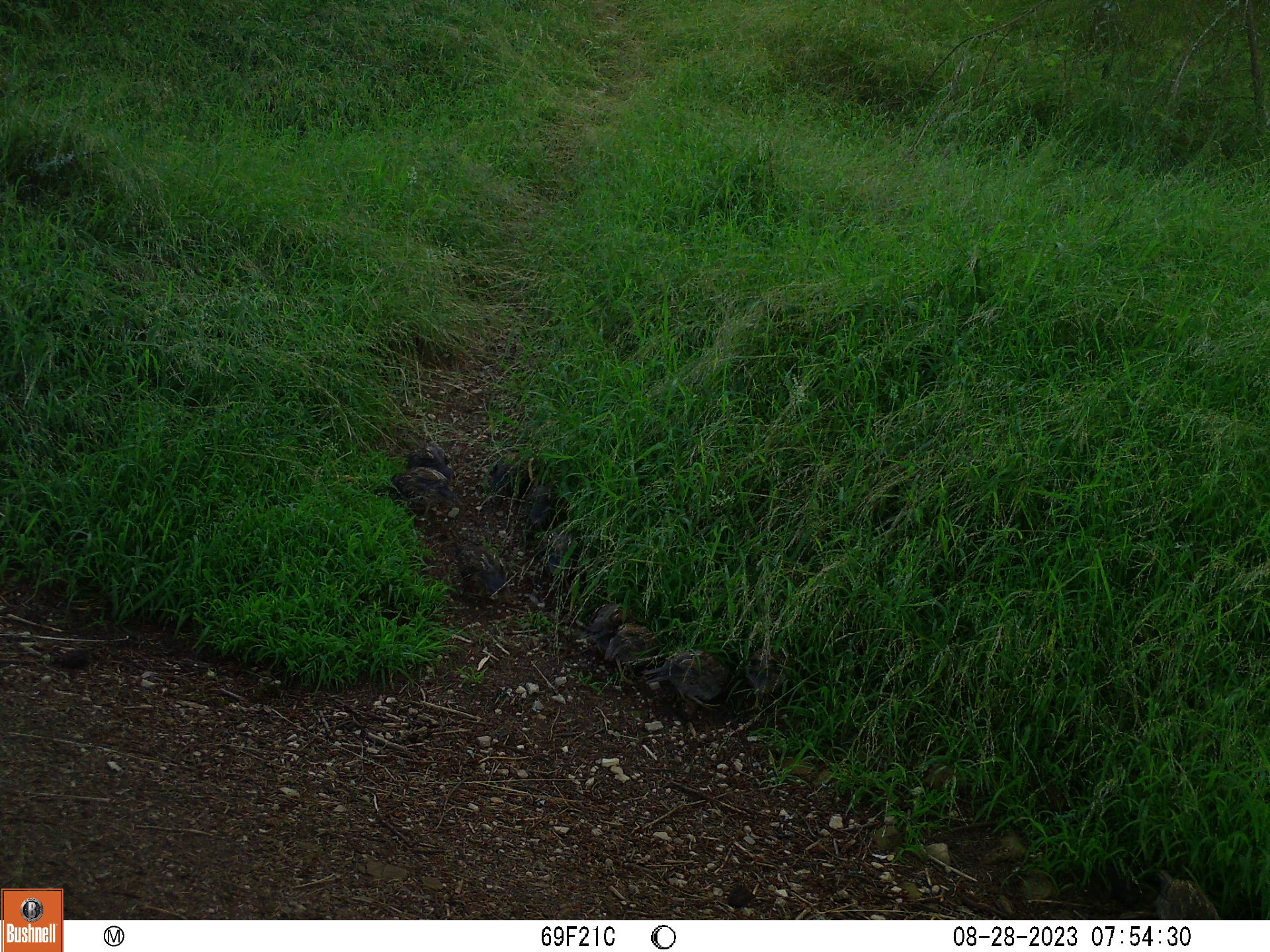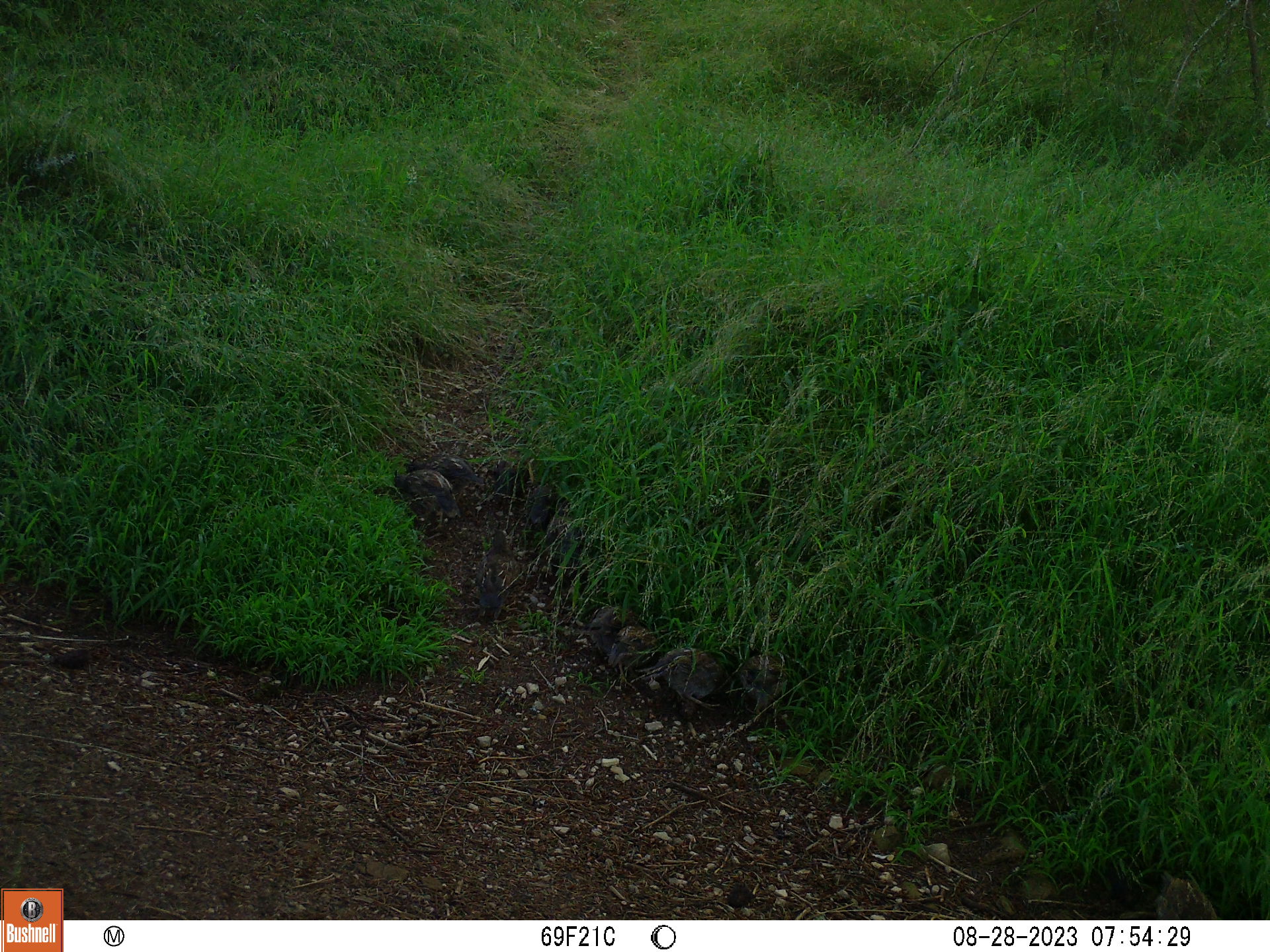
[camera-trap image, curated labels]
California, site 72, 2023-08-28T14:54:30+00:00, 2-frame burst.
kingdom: Animalia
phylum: Chordata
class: Aves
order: Galliformes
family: Odontophoridae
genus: Callipepla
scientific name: Callipepla californica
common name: california quail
California quail (Callipepla californica).